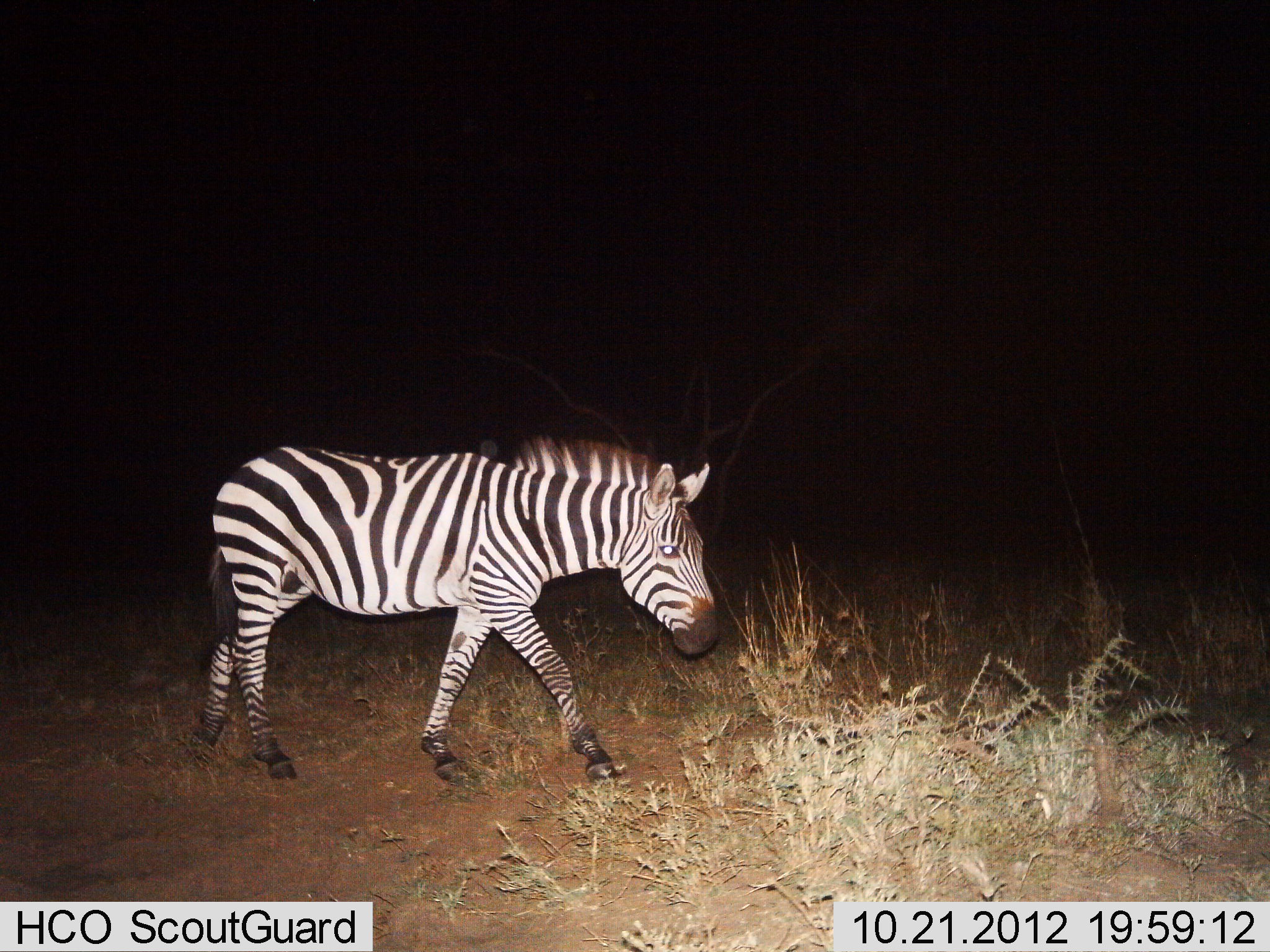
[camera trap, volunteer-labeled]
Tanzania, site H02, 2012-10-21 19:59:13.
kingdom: Animalia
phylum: Chordata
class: Mammalia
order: Perissodactyla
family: Equidae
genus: Equus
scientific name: Equus quagga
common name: plains zebra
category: zebra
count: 1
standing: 10%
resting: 0%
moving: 90%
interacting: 0%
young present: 0%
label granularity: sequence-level